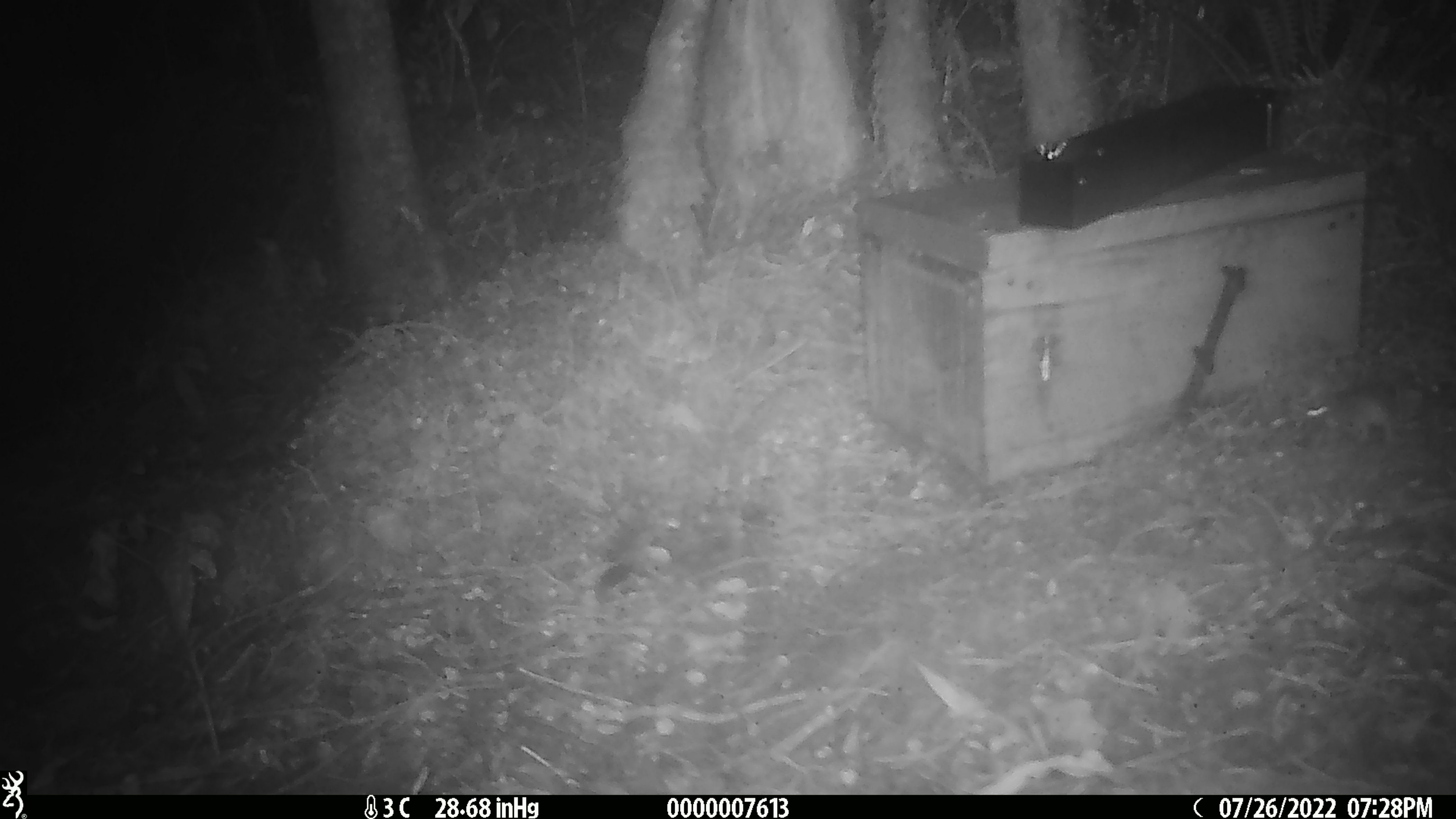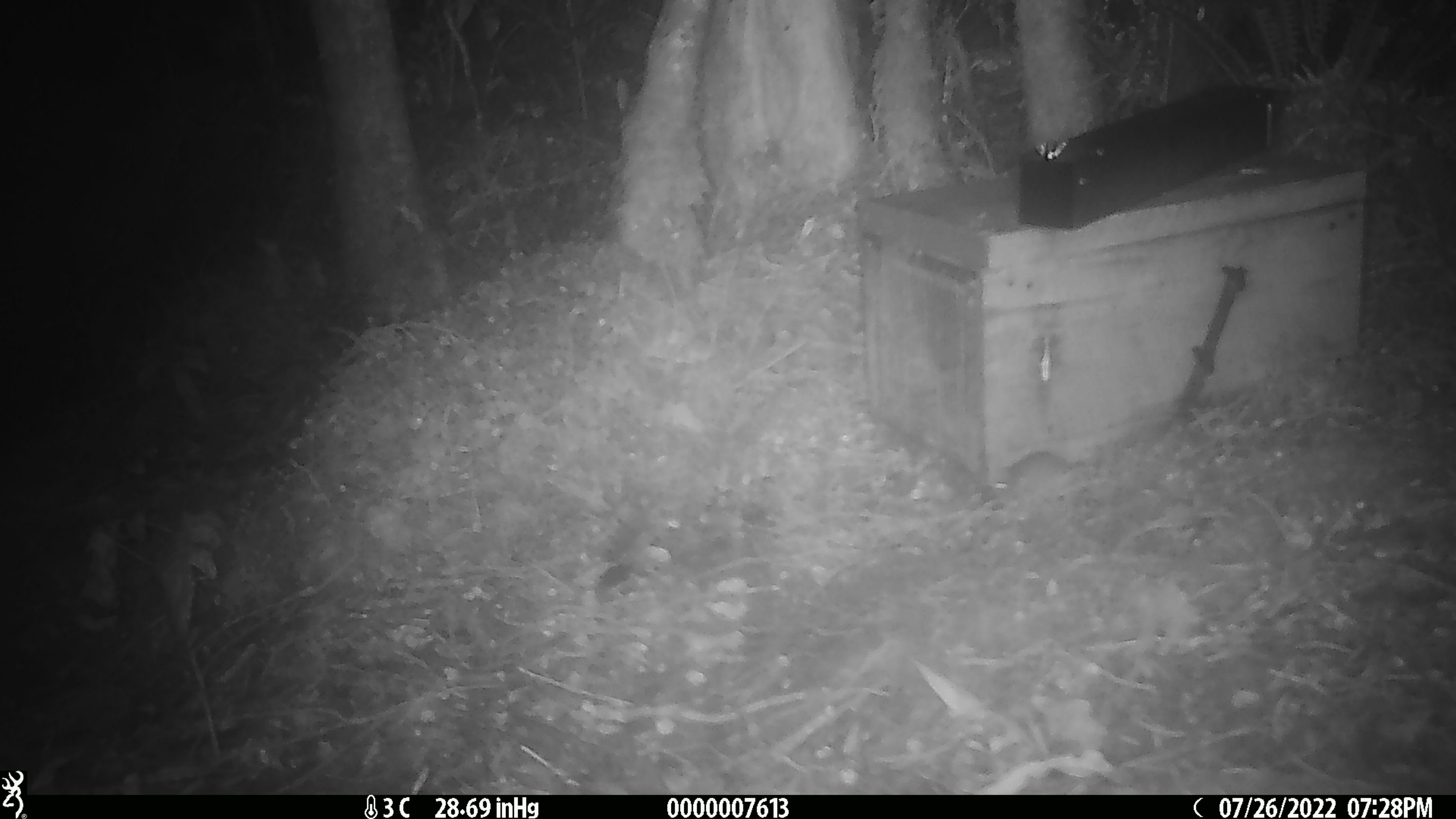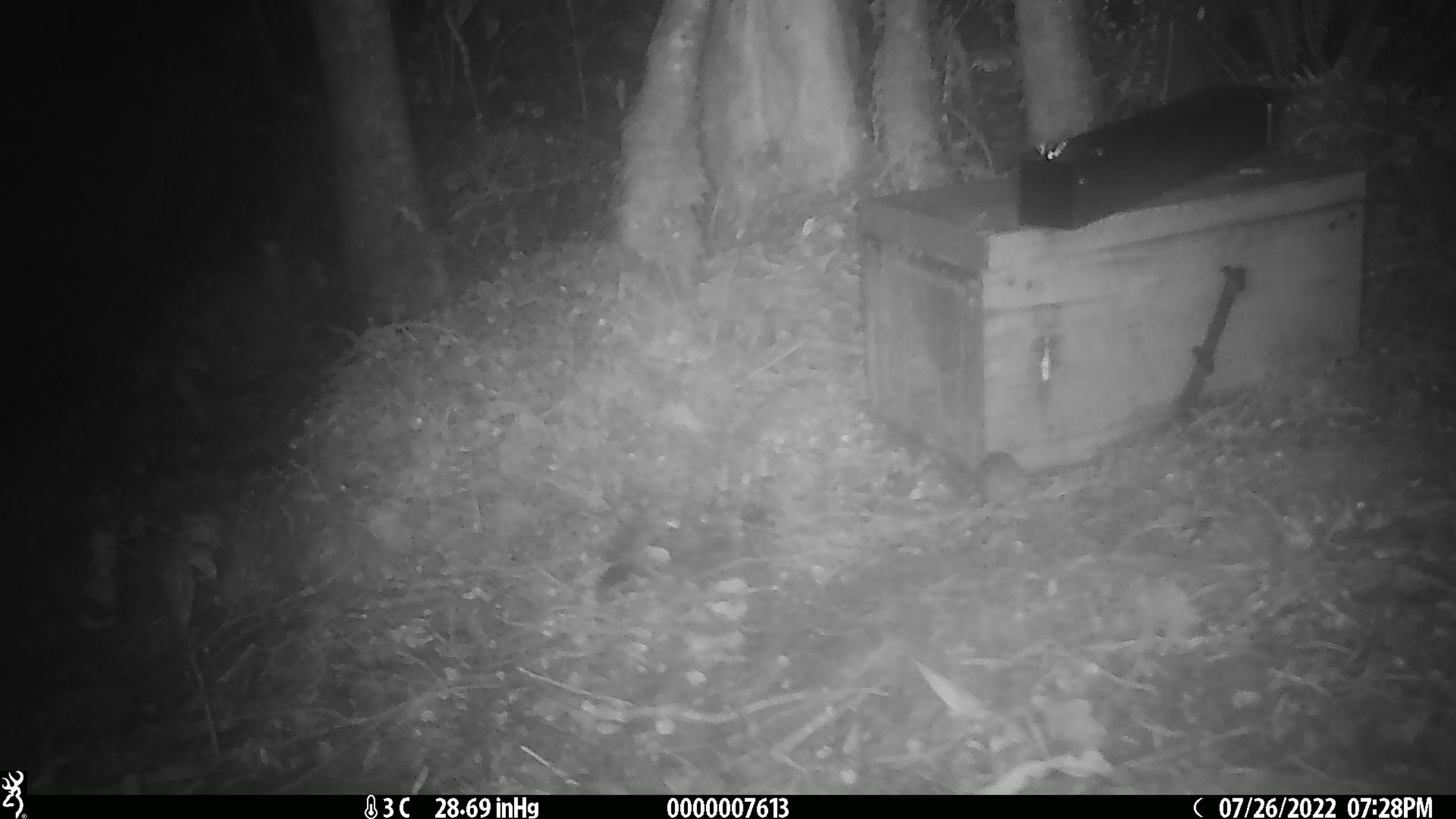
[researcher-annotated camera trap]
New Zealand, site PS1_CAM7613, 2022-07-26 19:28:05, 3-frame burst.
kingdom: Animalia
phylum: Chordata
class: Mammalia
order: Rodentia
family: Muridae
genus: Mus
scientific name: Mus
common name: mouse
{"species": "mouse (Mus)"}